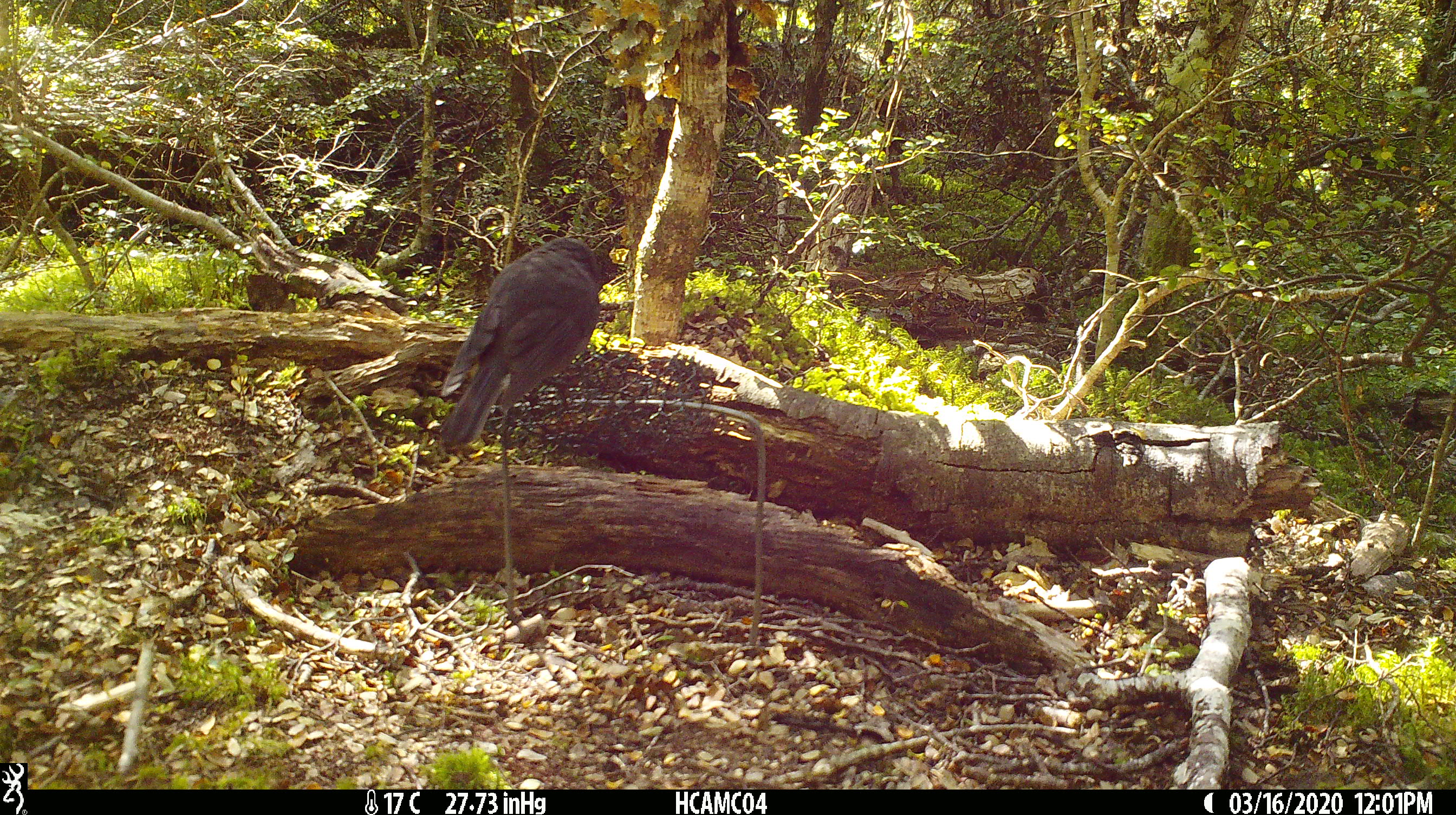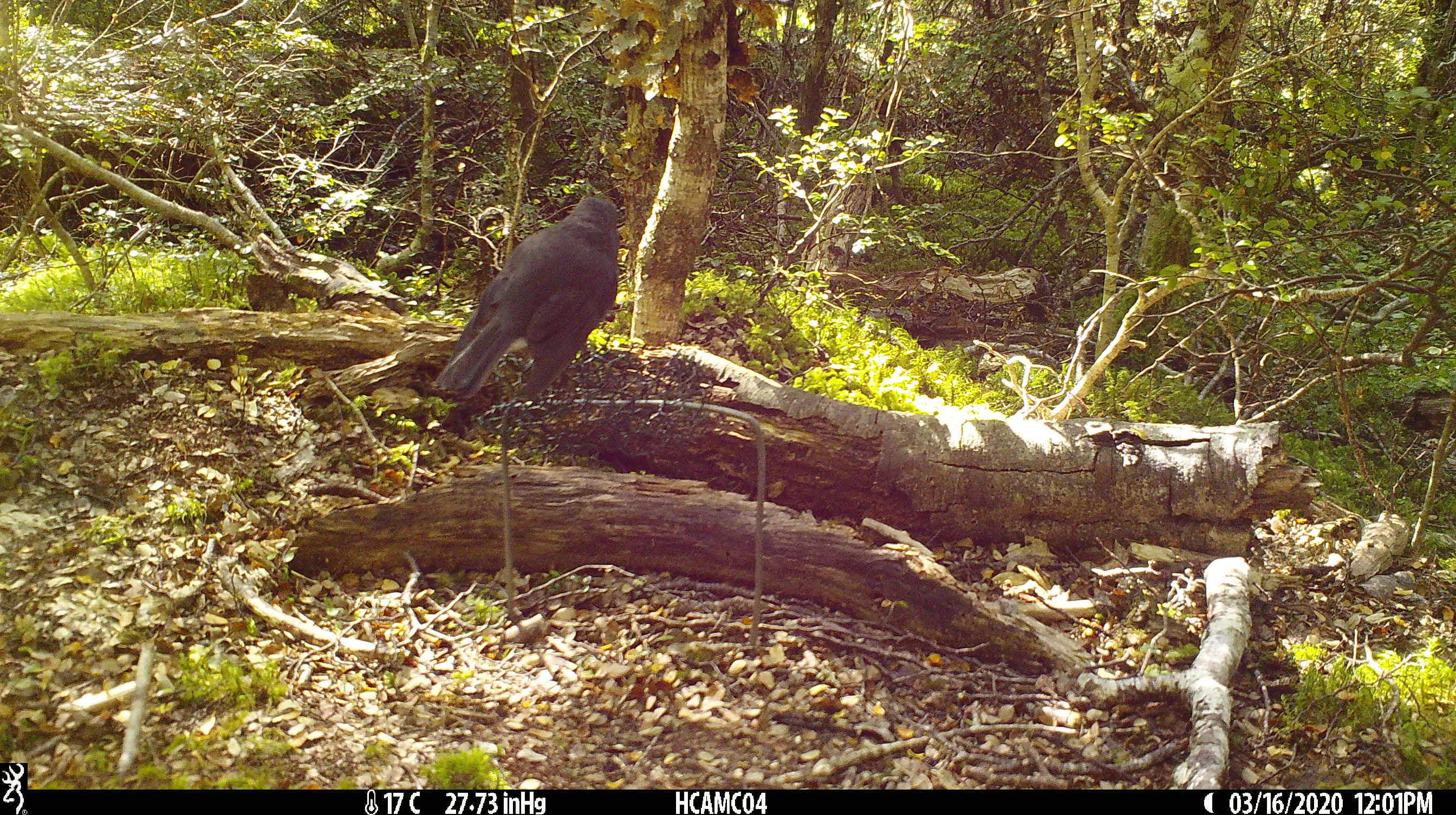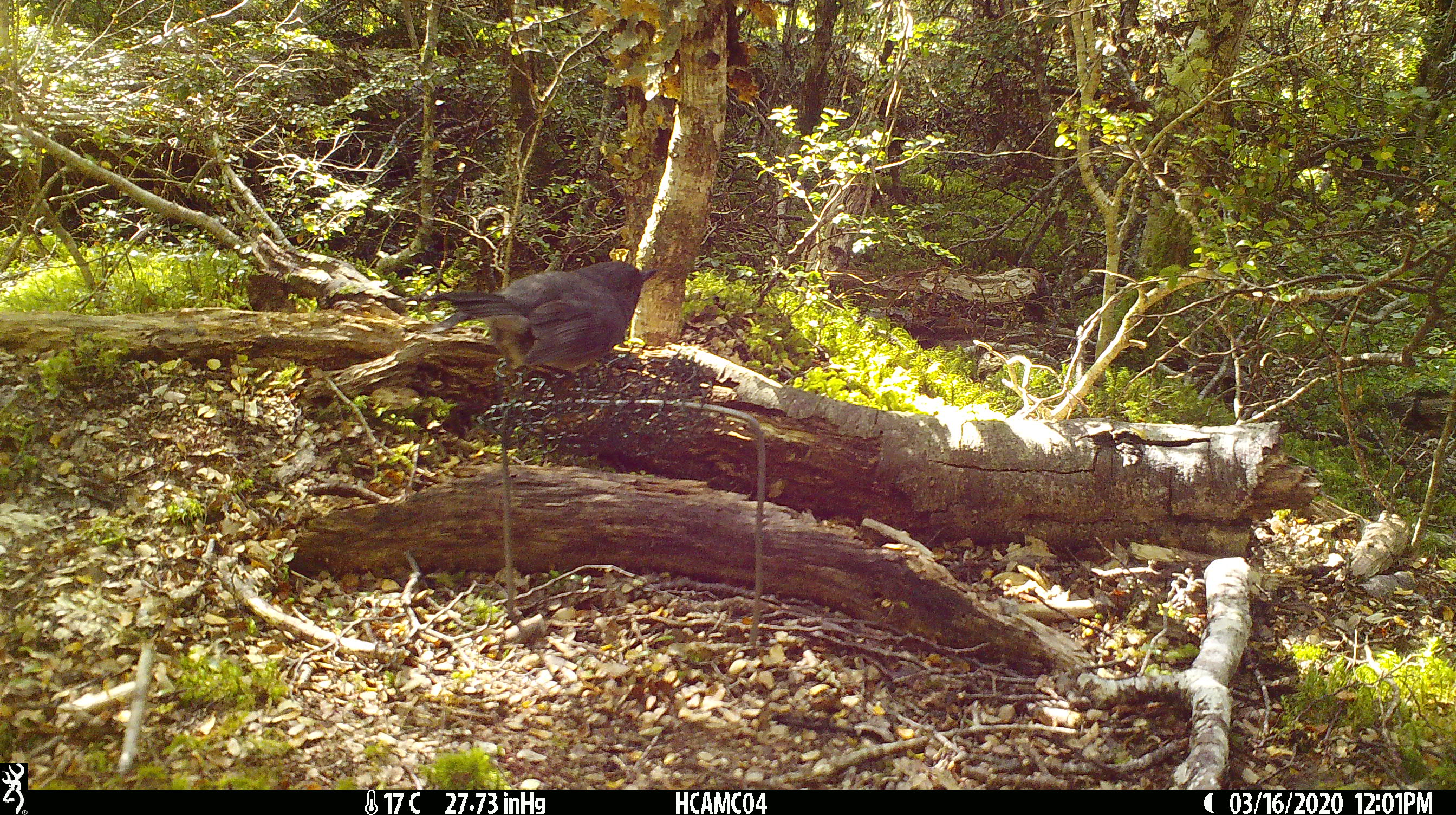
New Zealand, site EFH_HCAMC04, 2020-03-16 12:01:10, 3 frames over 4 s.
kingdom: Animalia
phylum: Chordata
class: Aves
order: Passeriformes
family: Petroicidae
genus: Petroica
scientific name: Petroica australis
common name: new zealand robin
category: robin